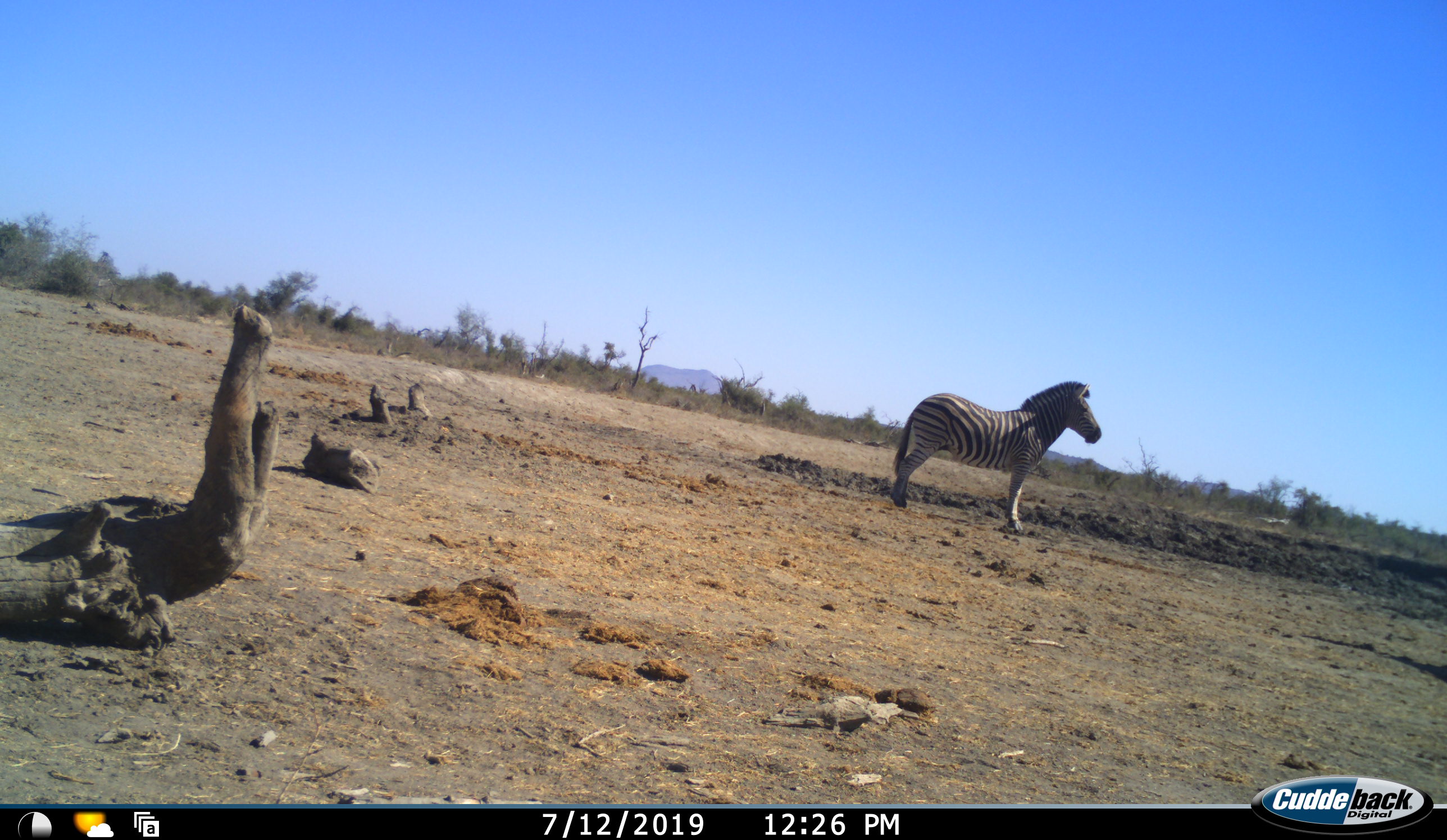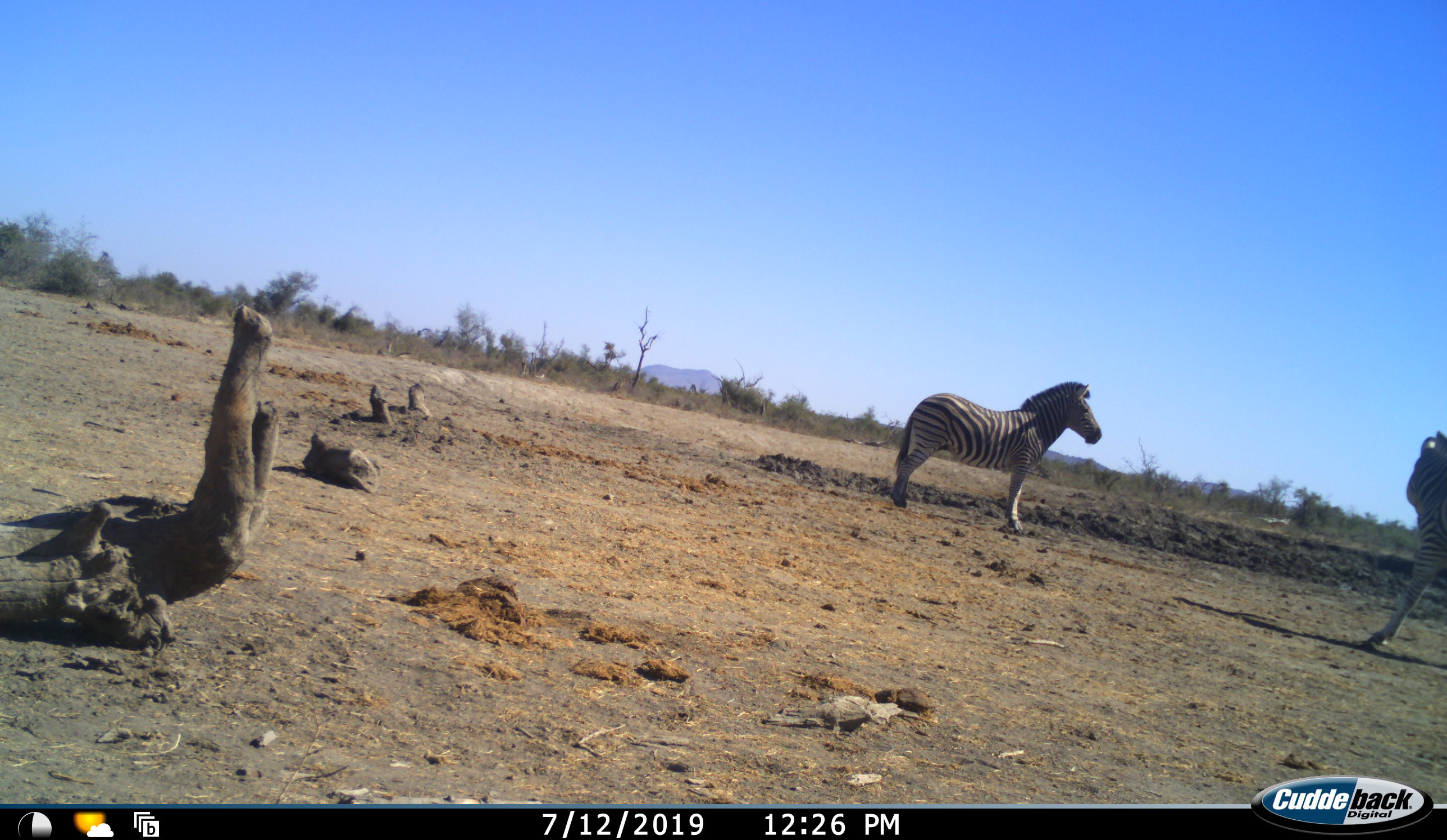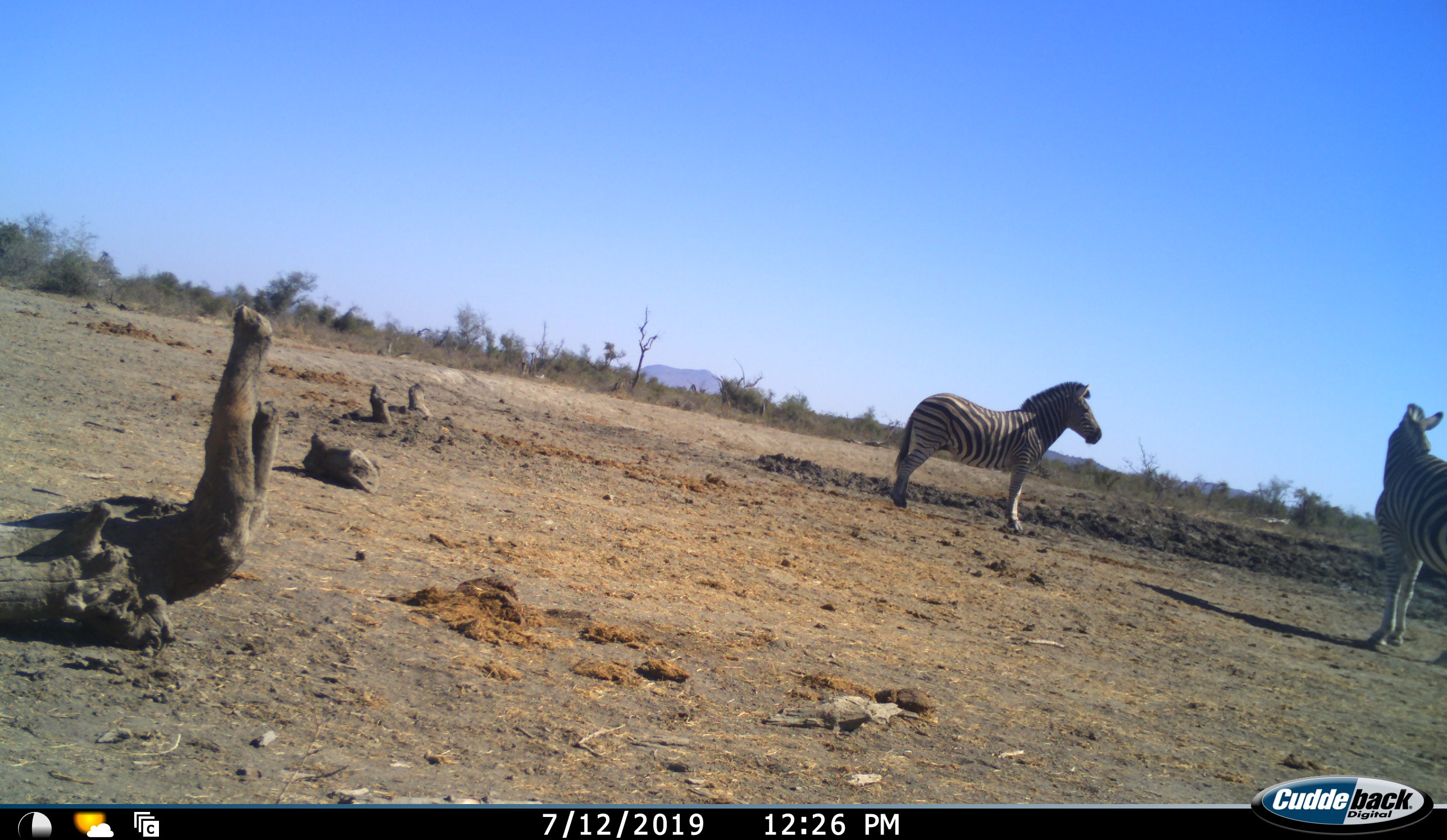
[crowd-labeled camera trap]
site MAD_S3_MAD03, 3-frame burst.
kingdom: Animalia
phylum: Chordata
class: Mammalia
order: Perissodactyla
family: Equidae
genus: Equus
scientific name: Equus quagga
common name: plains zebra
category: zebraplains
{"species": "zebraplains (plains zebra) (Equus quagga)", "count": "2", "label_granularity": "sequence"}